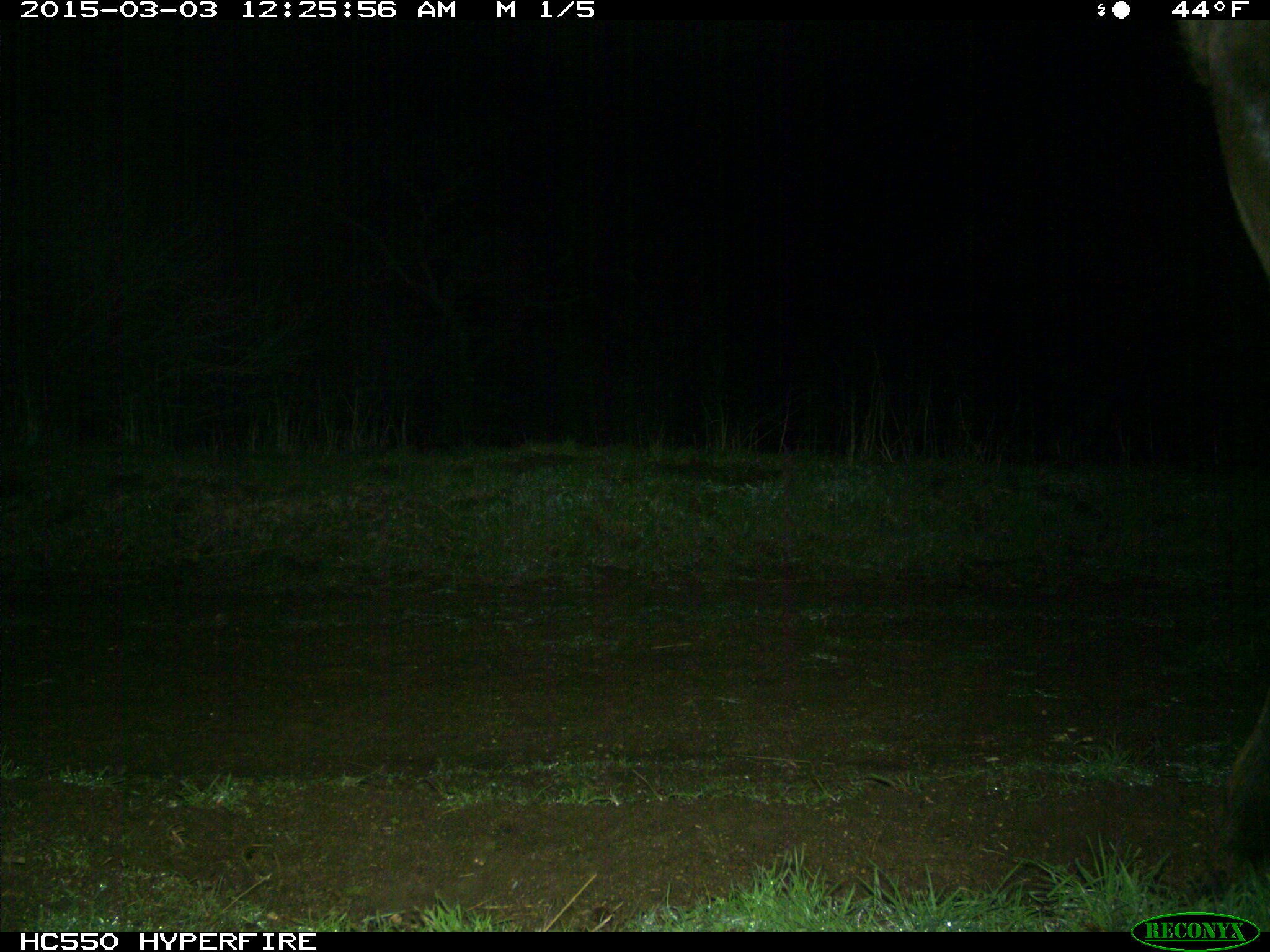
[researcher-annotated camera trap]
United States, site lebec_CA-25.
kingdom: Animalia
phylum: Chordata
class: Mammalia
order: Artiodactyla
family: Cervidae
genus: Cervus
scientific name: Cervus canadensis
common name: elk